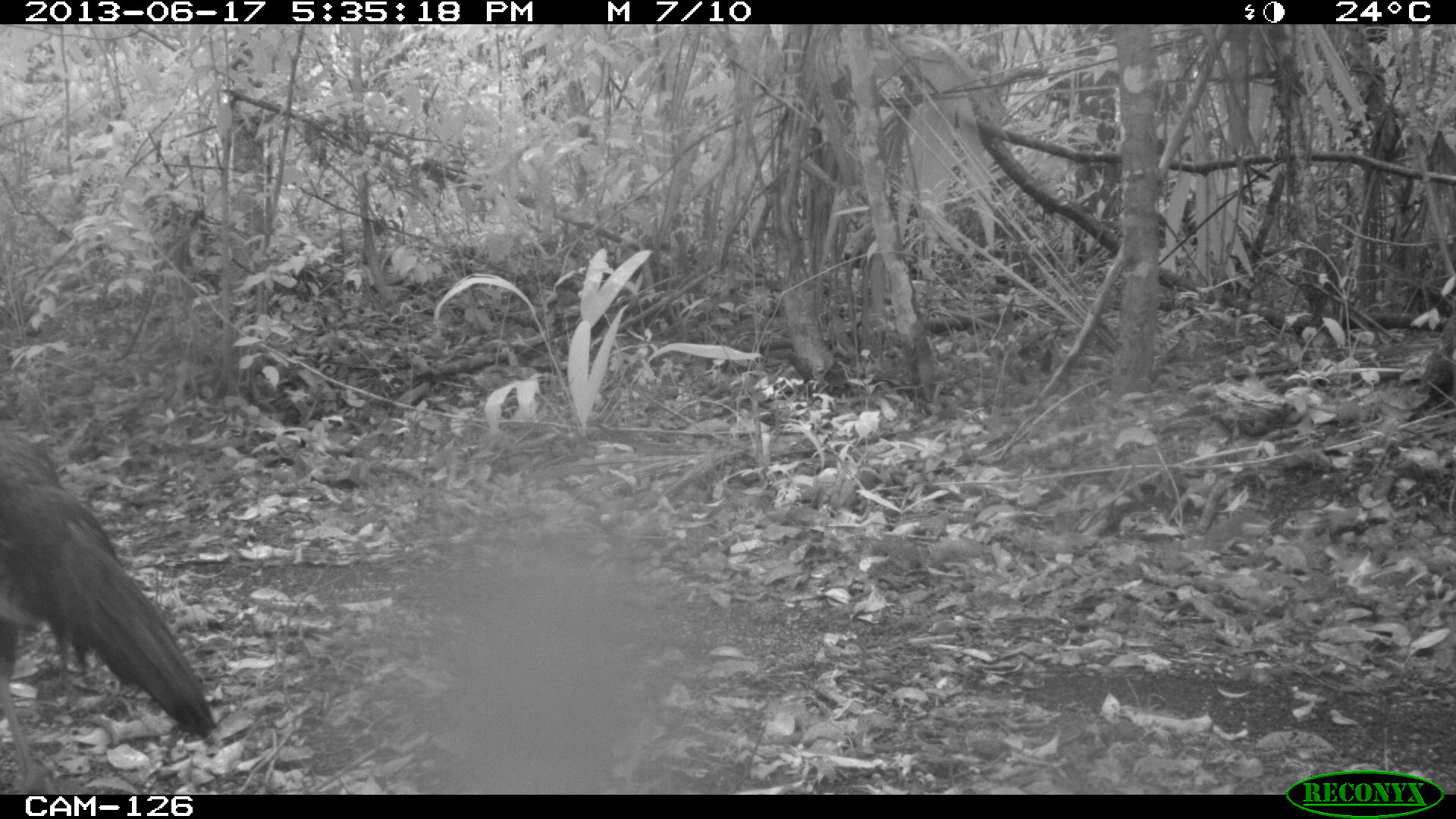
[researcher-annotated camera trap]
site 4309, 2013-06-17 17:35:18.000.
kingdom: Animalia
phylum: Chordata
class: Aves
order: Galliformes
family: Phasianidae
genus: Meleagris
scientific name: Meleagris ocellata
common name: ocellated turkey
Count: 1.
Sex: male.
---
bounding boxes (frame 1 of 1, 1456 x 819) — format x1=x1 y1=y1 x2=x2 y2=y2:
meleagris ocellata: x1=0 y1=425 x2=219 y2=795